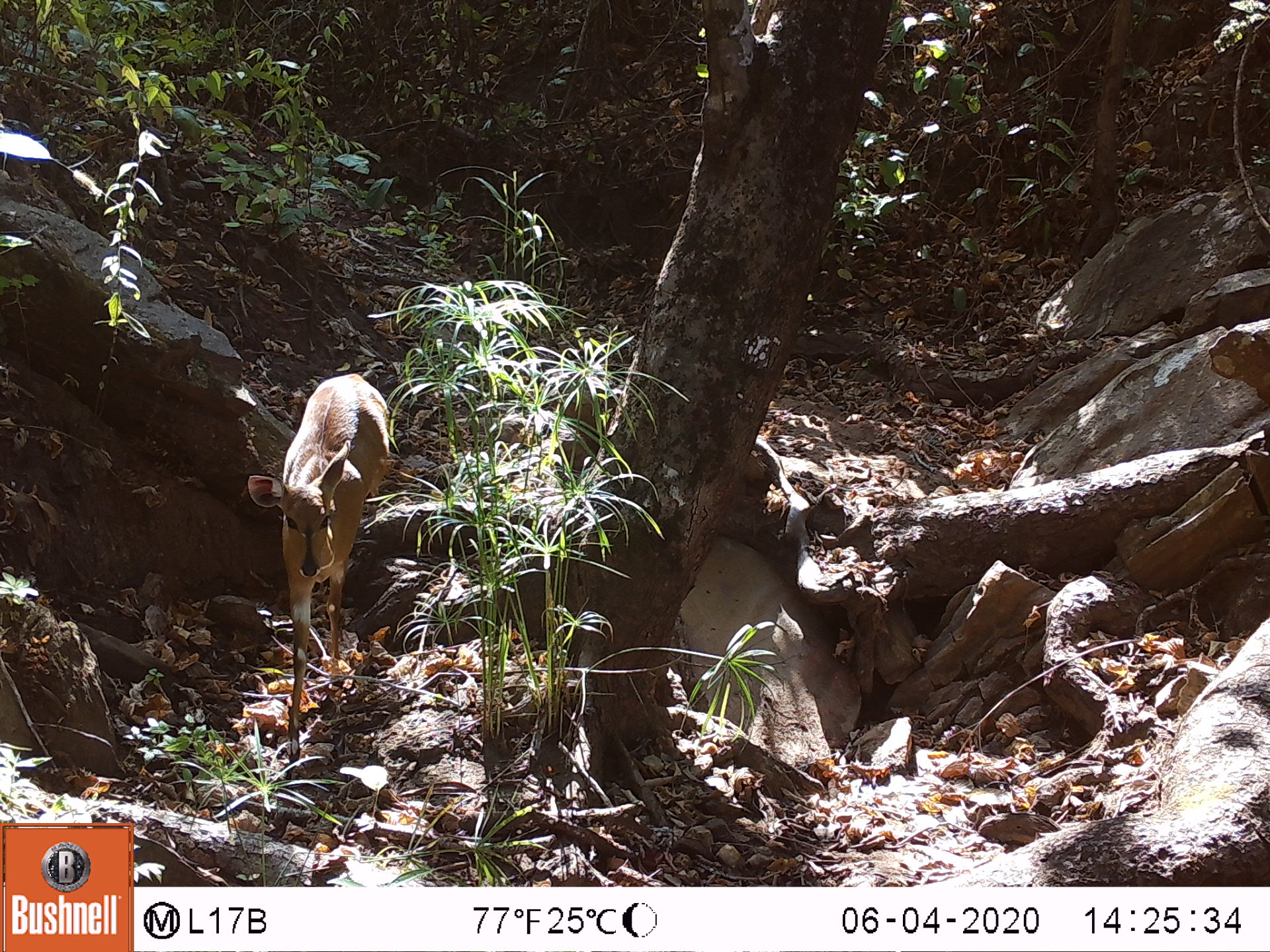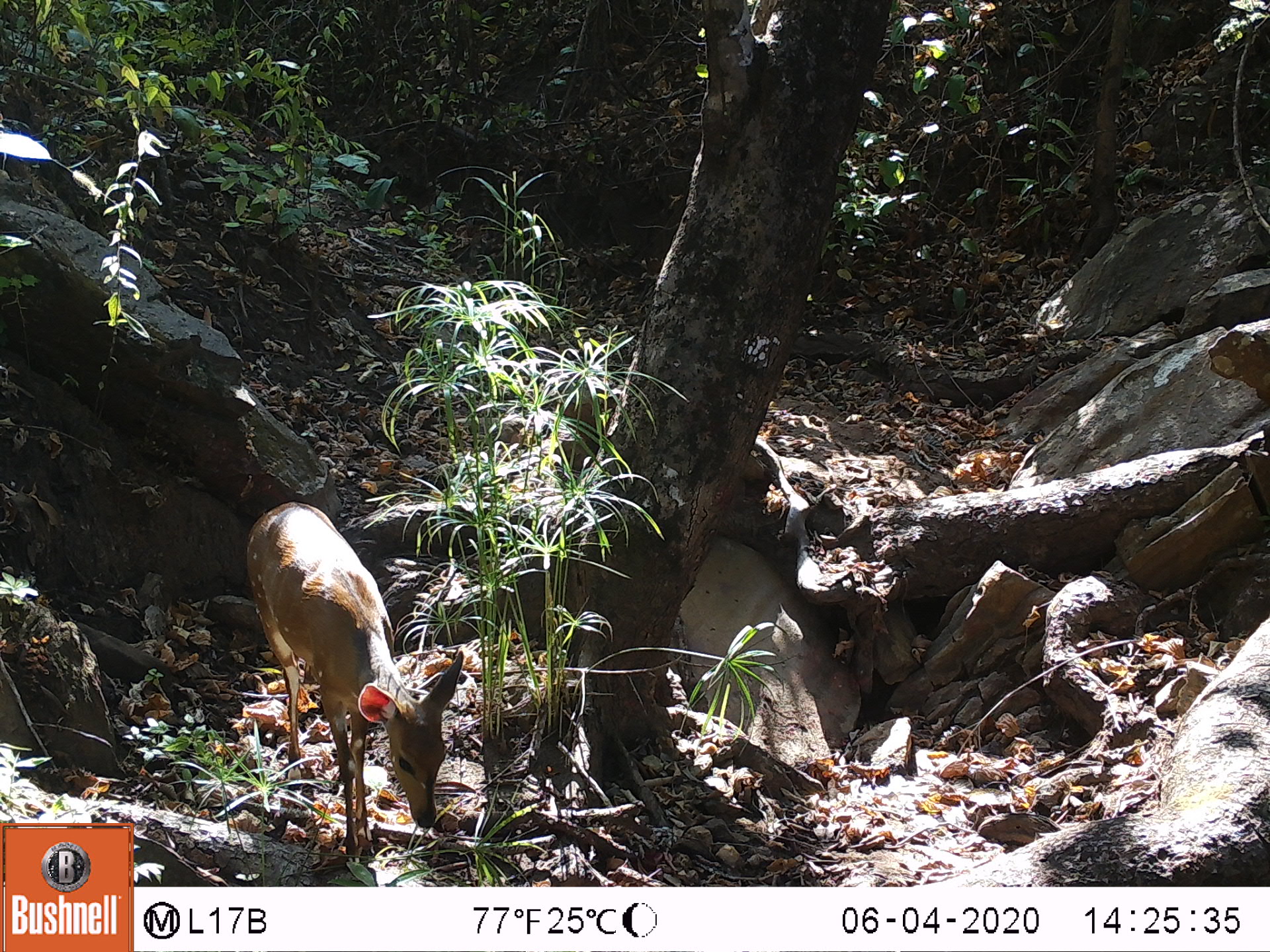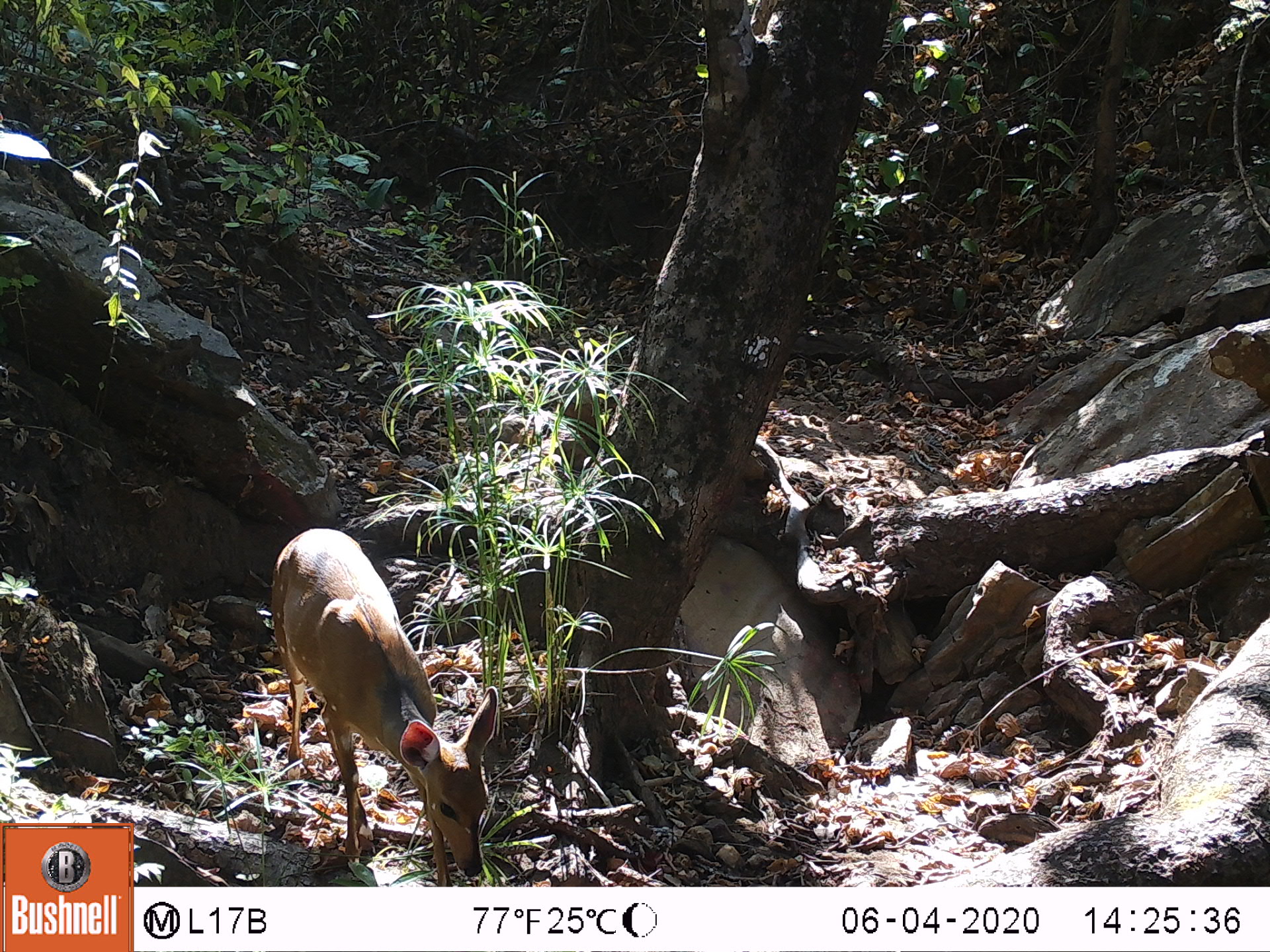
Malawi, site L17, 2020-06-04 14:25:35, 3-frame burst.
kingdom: Animalia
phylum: Chordata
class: Mammalia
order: Artiodactyla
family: Bovidae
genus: Tragelaphus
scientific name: Tragelaphus sylvaticus sylvaticus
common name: cape bushbuck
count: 1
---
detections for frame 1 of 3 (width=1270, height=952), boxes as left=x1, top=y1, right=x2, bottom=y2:
cape bushbuck: left=244, top=372, right=394, bottom=749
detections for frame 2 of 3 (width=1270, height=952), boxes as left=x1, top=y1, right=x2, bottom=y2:
cape bushbuck: left=241, top=496, right=464, bottom=861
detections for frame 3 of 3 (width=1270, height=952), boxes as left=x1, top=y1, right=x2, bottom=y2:
cape bushbuck: left=266, top=523, right=496, bottom=878